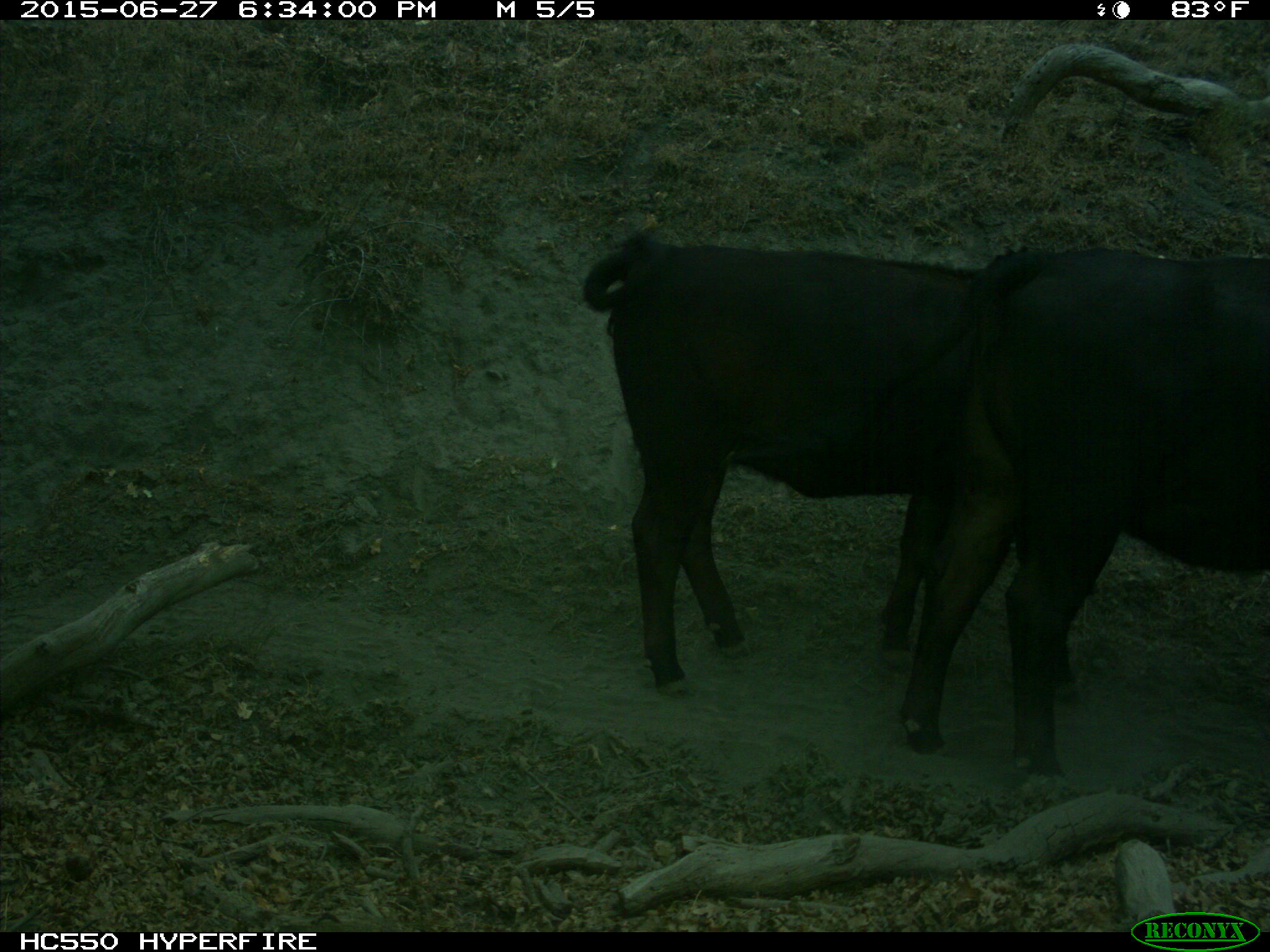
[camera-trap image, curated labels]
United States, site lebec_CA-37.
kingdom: Animalia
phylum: Chordata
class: Mammalia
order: Artiodactyla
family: Bovidae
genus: Bos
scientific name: Bos taurus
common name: domestic cow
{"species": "Bos taurus (domestic cow)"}